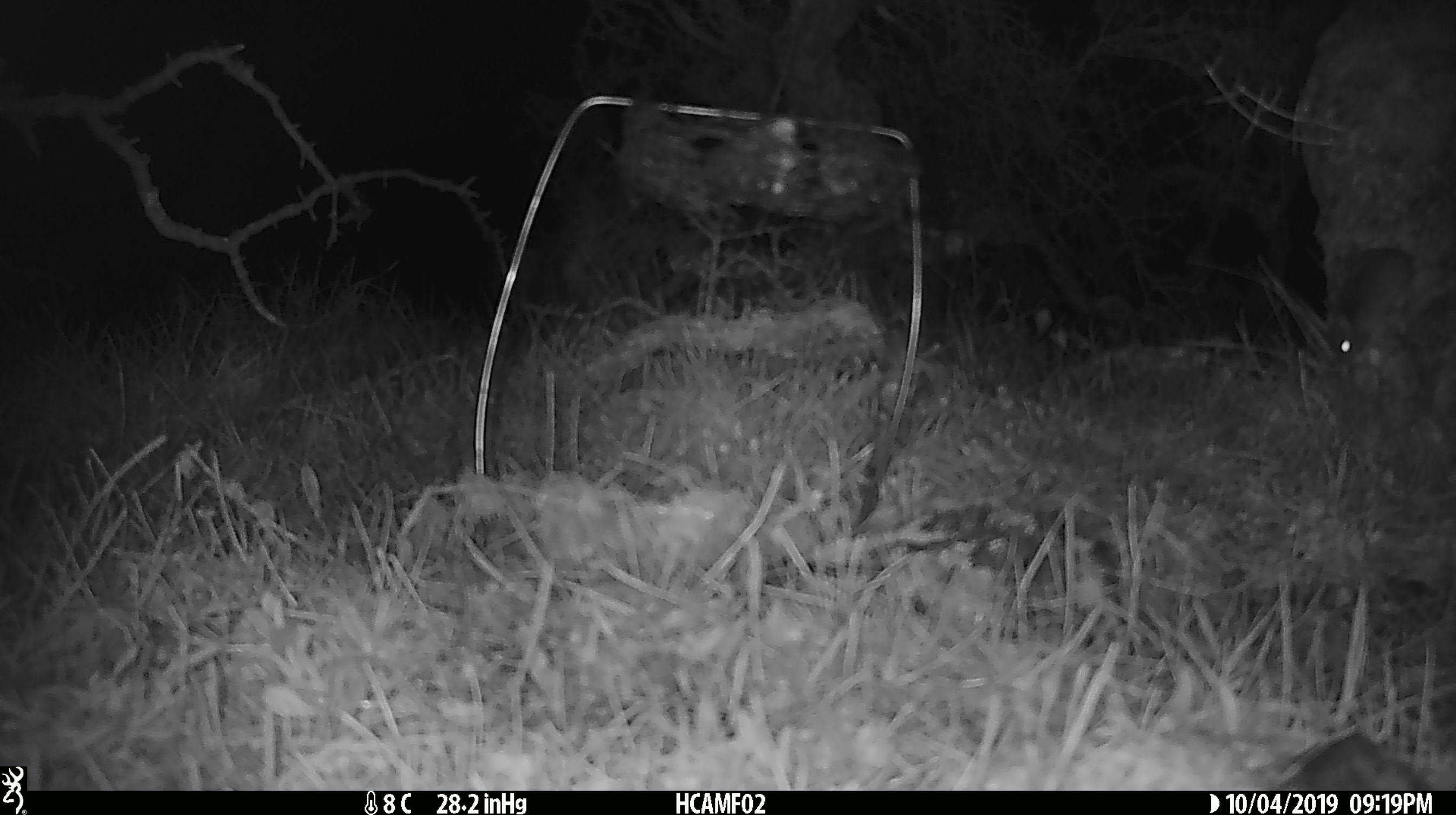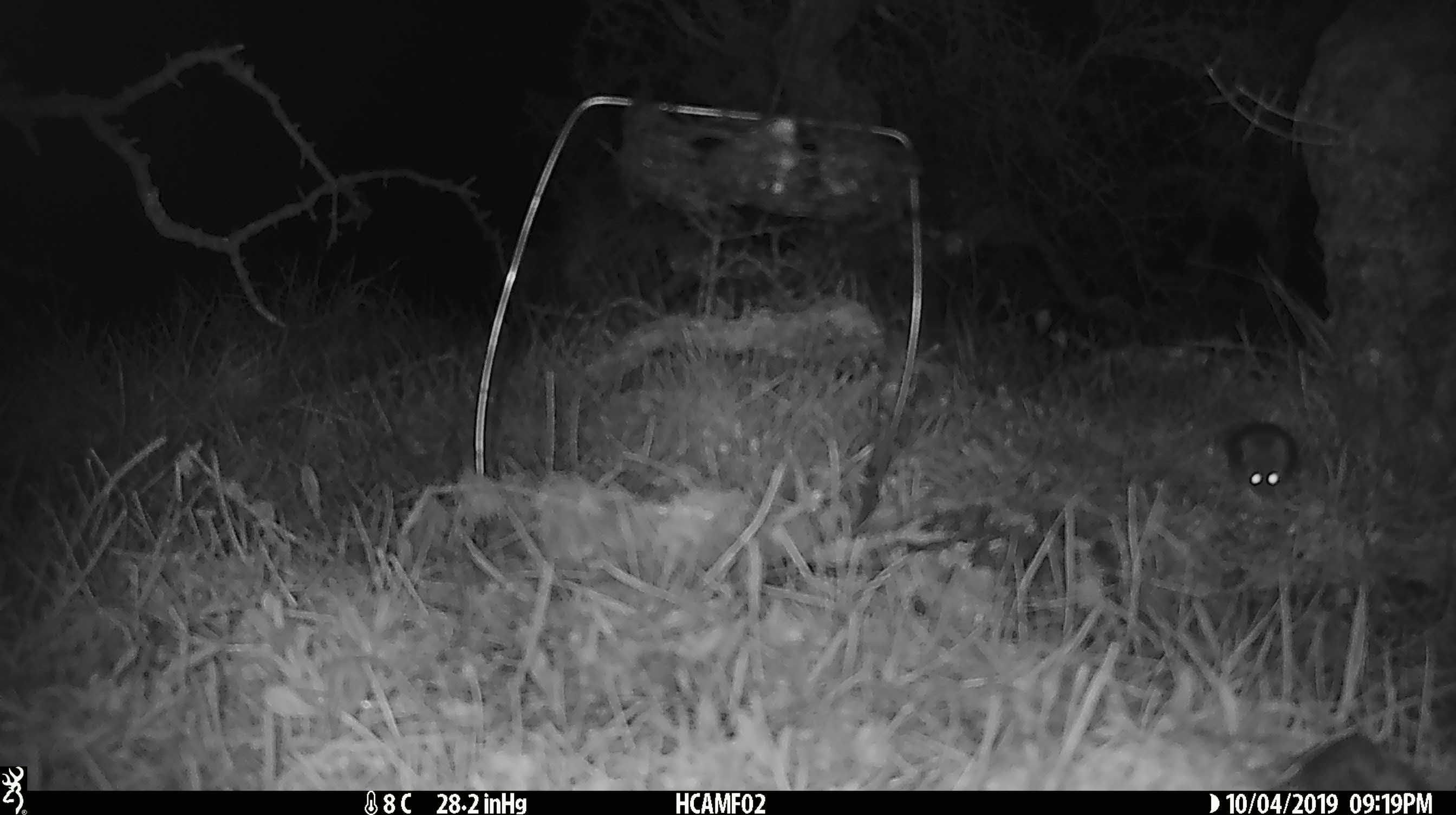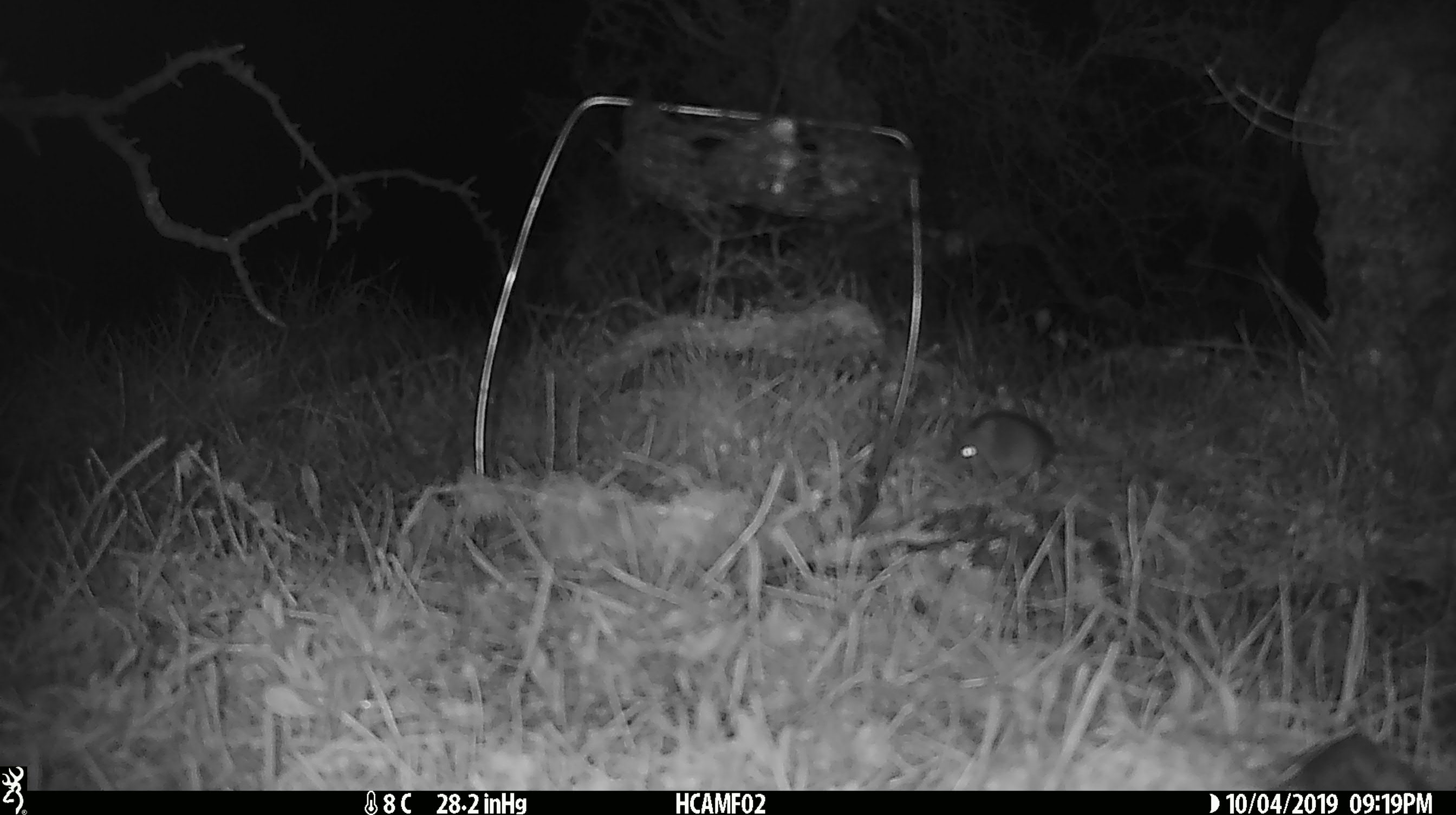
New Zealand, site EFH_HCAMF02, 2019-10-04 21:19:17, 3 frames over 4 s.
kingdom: Animalia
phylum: Chordata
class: Mammalia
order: Rodentia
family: Muridae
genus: Mus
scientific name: Mus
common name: mouse